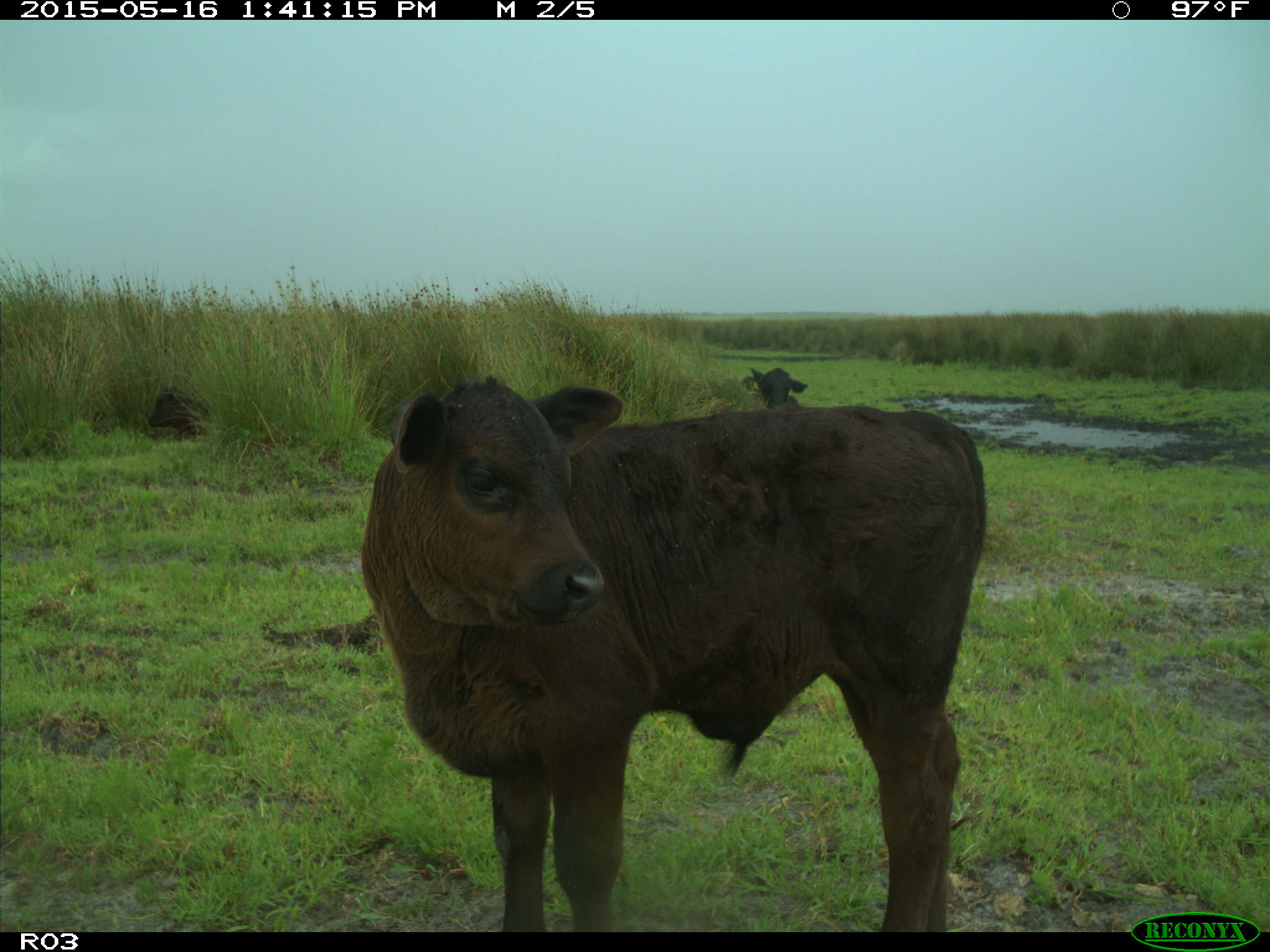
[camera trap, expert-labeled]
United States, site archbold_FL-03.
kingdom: Animalia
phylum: Chordata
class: Mammalia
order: Artiodactyla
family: Bovidae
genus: Bos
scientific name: Bos taurus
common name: domestic cow